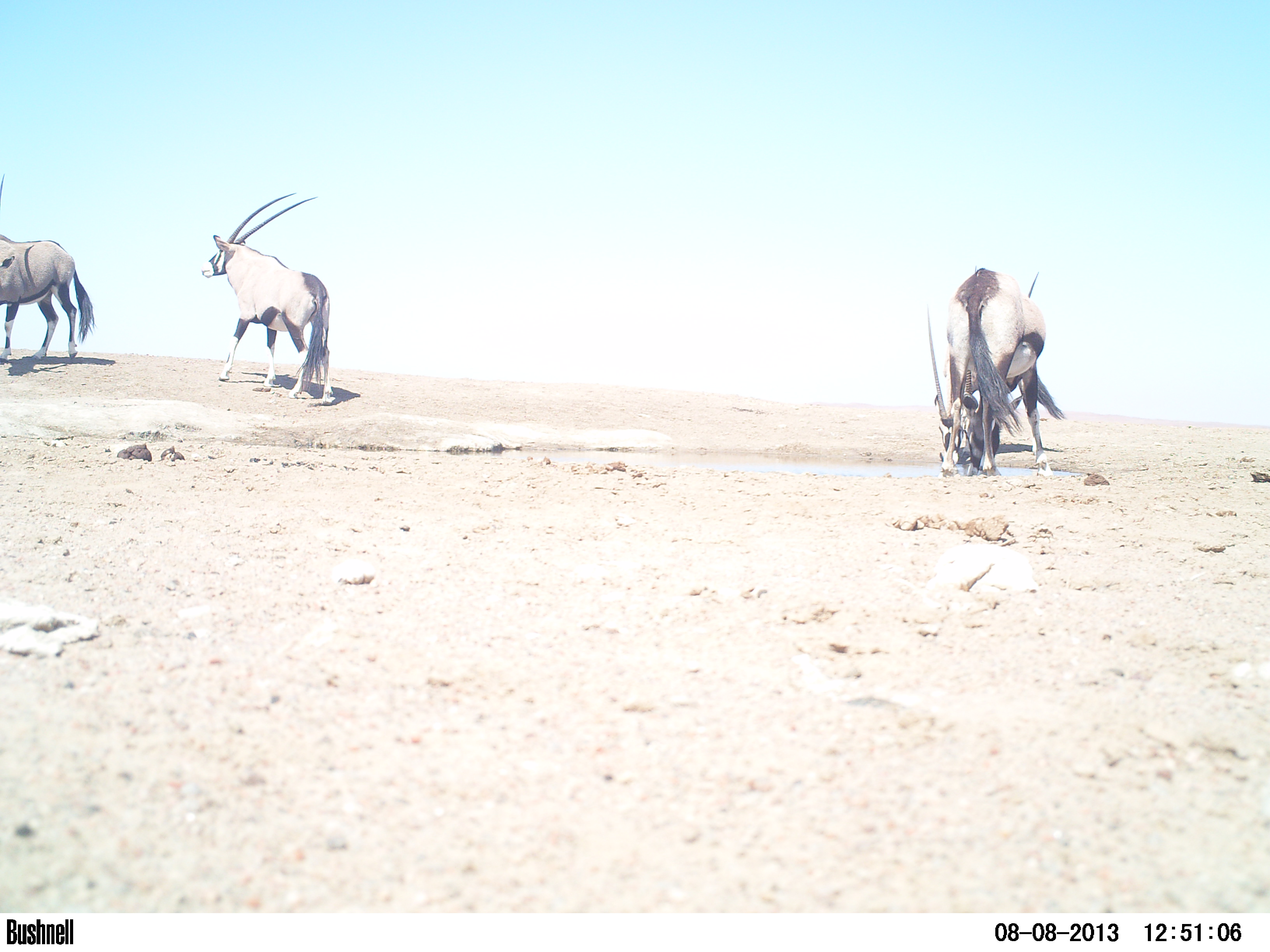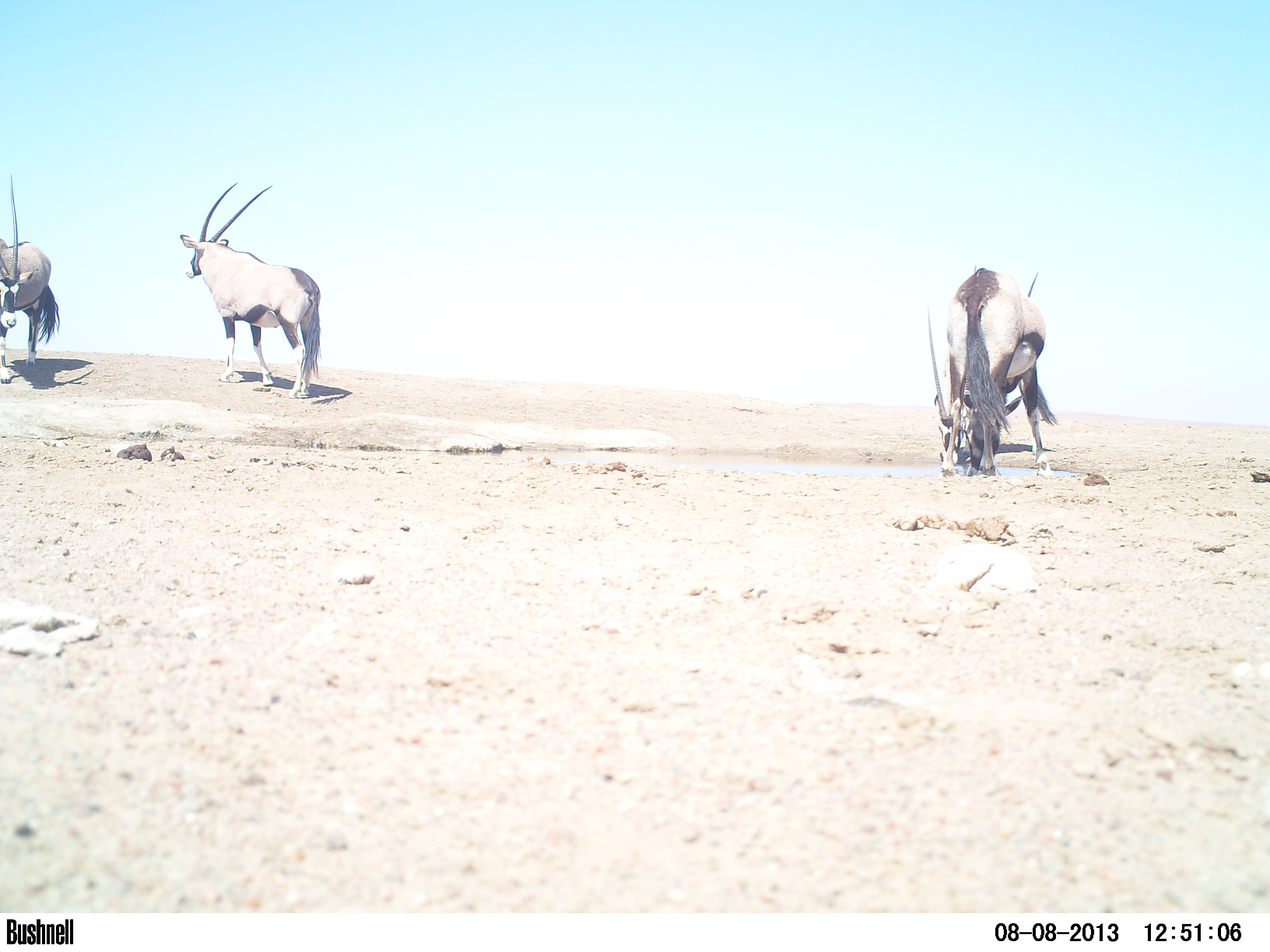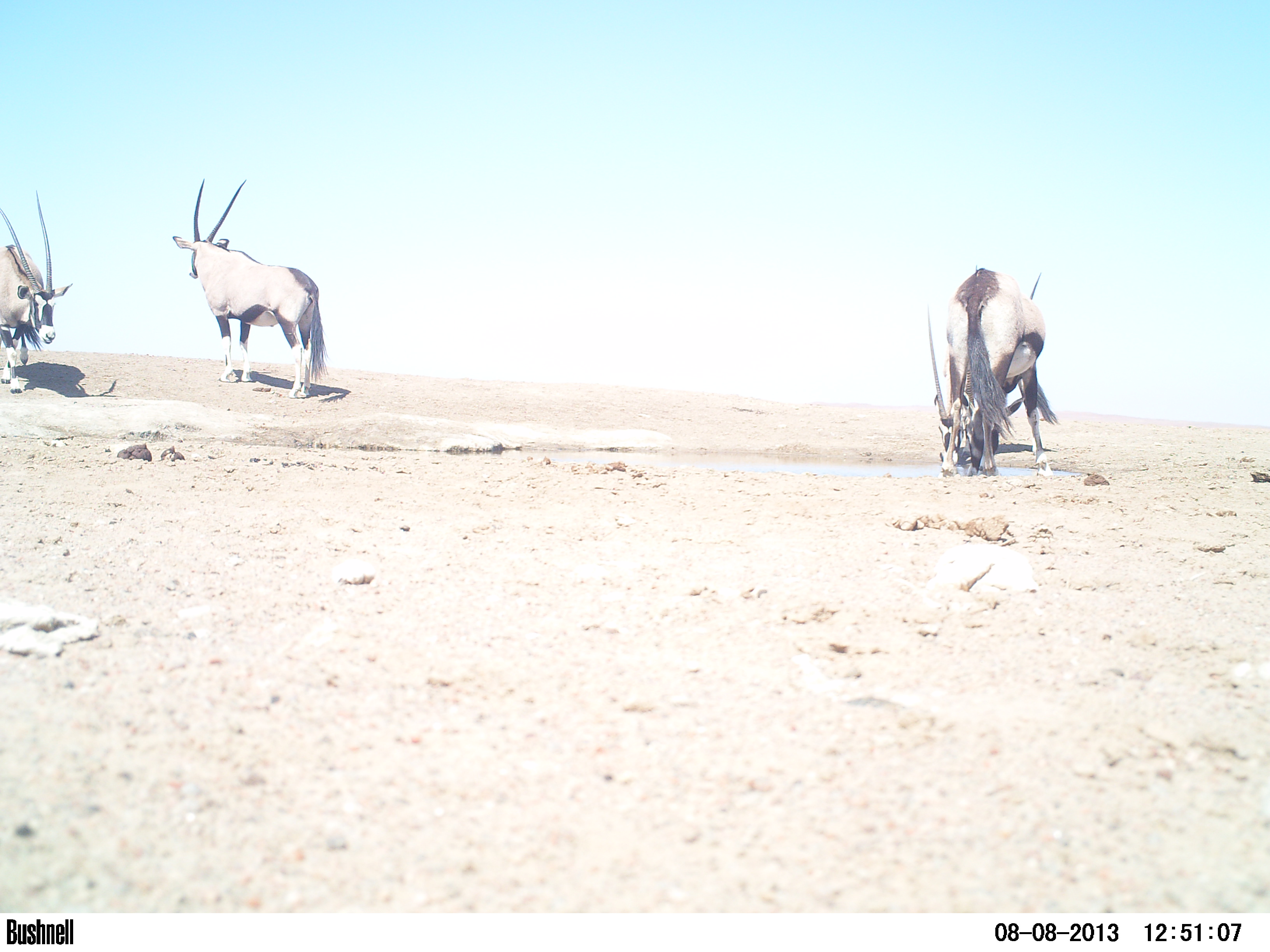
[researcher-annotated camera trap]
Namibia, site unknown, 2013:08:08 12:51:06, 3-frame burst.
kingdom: Animalia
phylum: Chordata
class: Mammalia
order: Artiodactyla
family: Bovidae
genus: Oryx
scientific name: Oryx gazella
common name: gemsbok